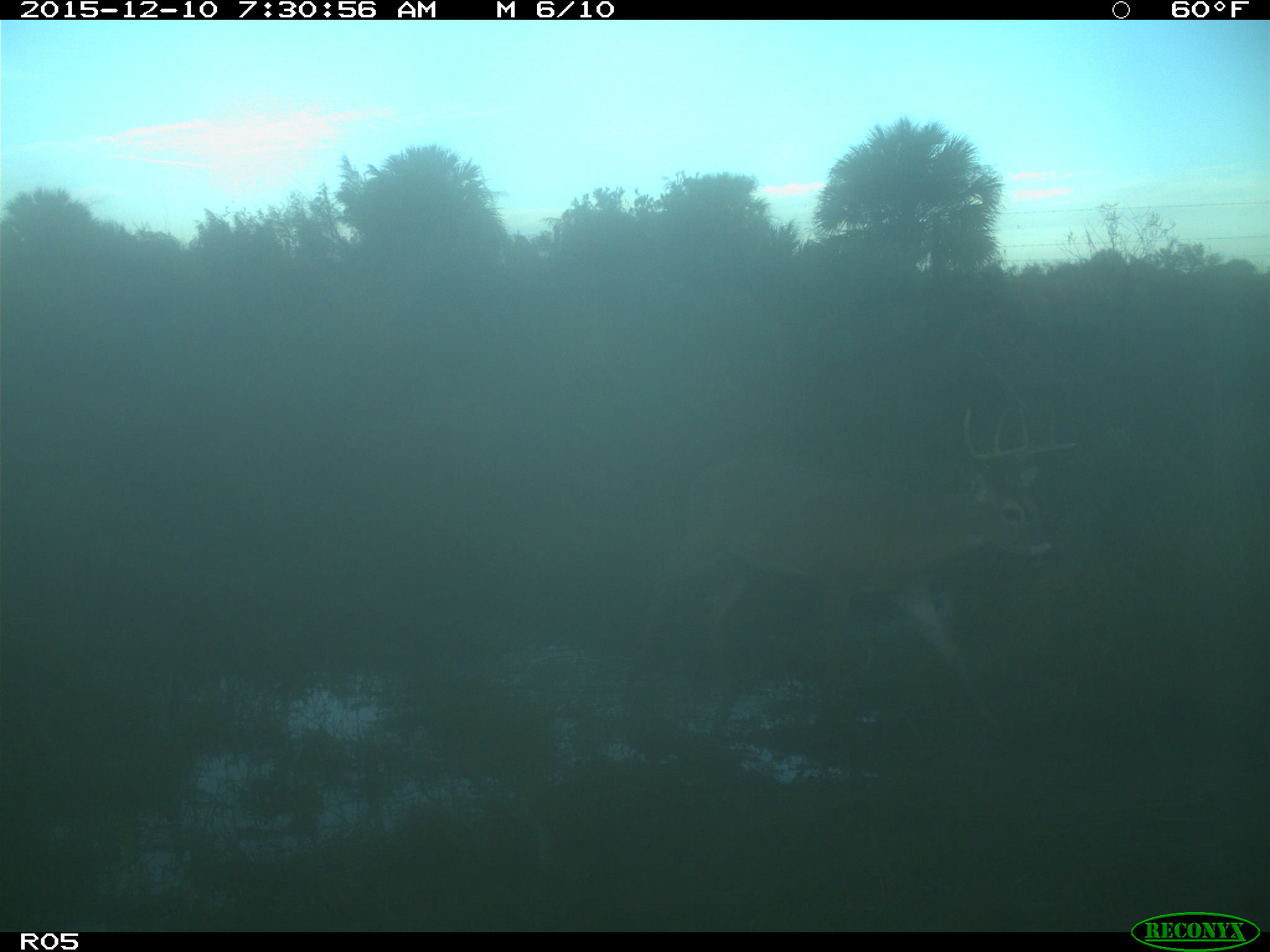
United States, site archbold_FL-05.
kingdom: Animalia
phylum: Chordata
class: Mammalia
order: Artiodactyla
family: Cervidae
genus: Odocoileus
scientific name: Odocoileus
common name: deer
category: unidentified deer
Unidentified deer (deer) (Odocoileus).